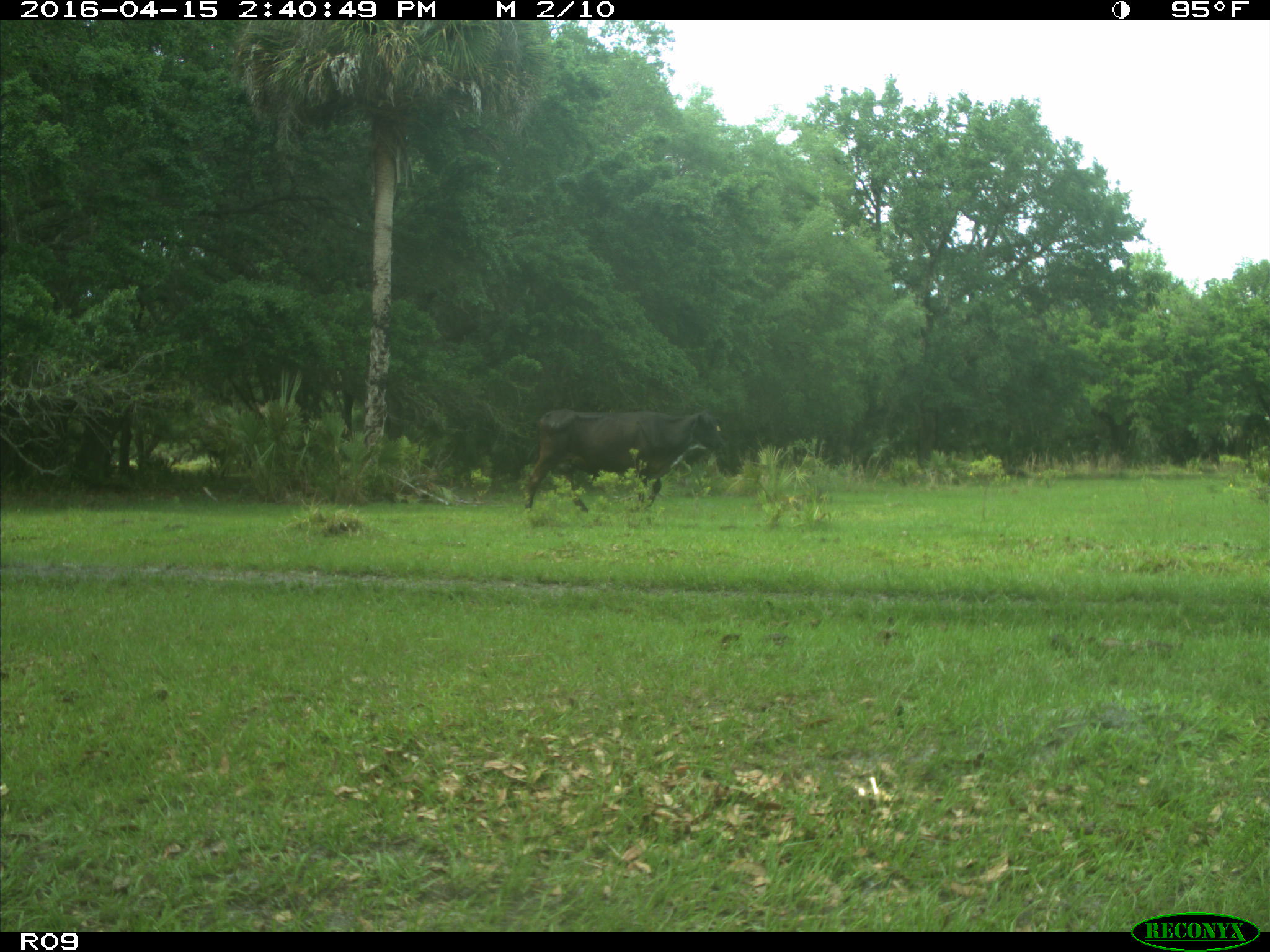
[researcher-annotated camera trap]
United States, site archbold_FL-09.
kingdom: Animalia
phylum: Chordata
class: Mammalia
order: Artiodactyla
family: Bovidae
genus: Bos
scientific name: Bos taurus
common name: domestic cow